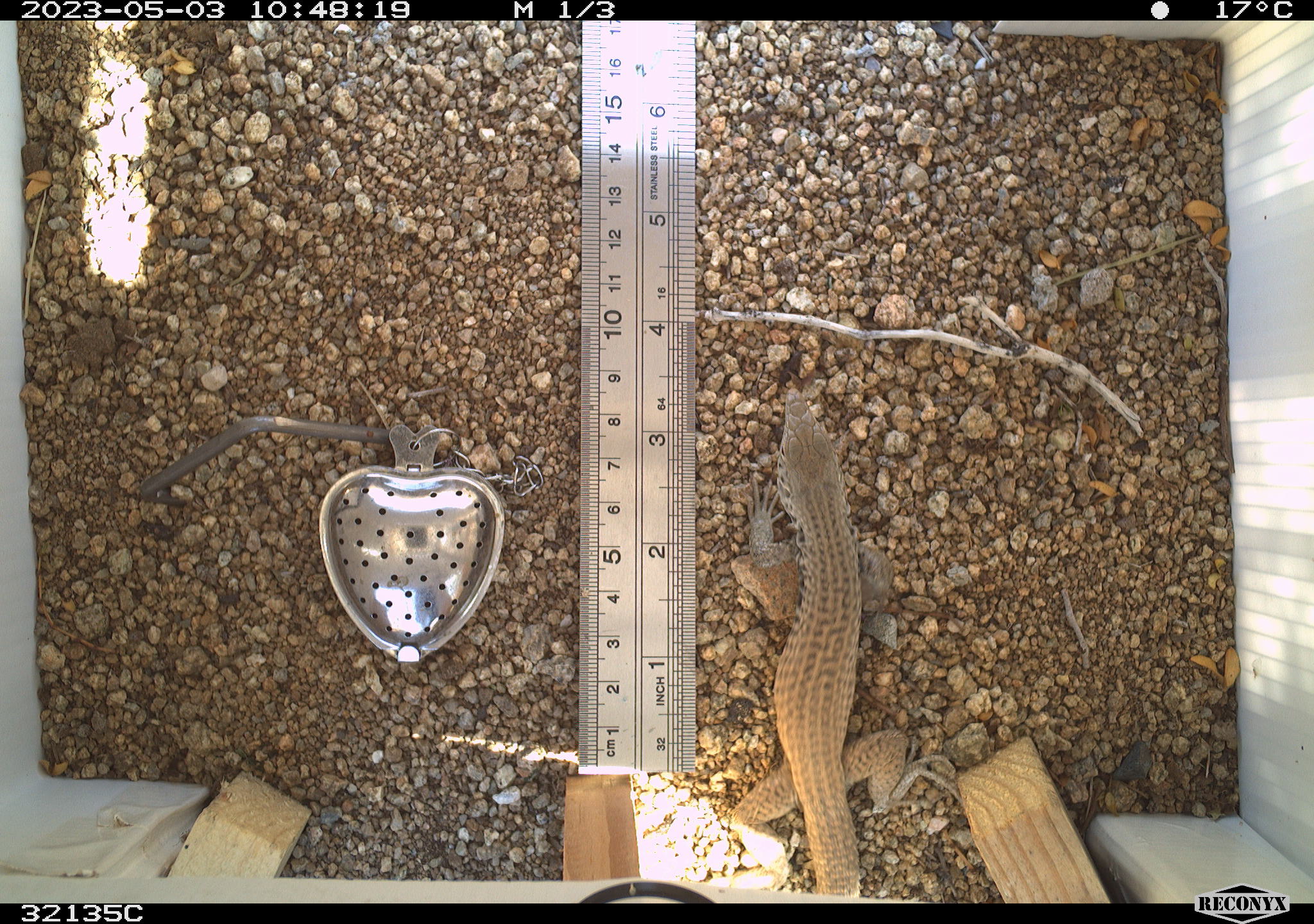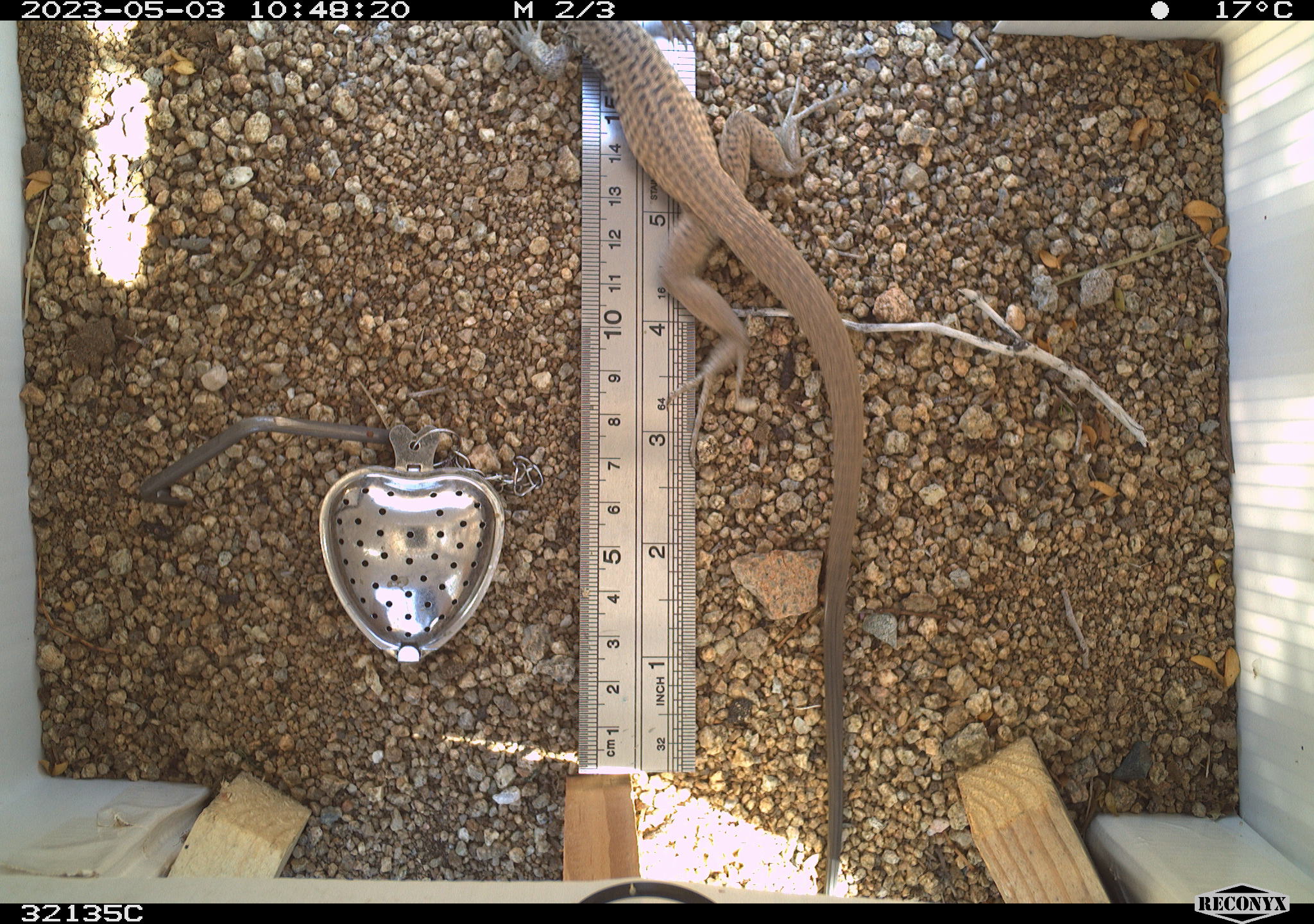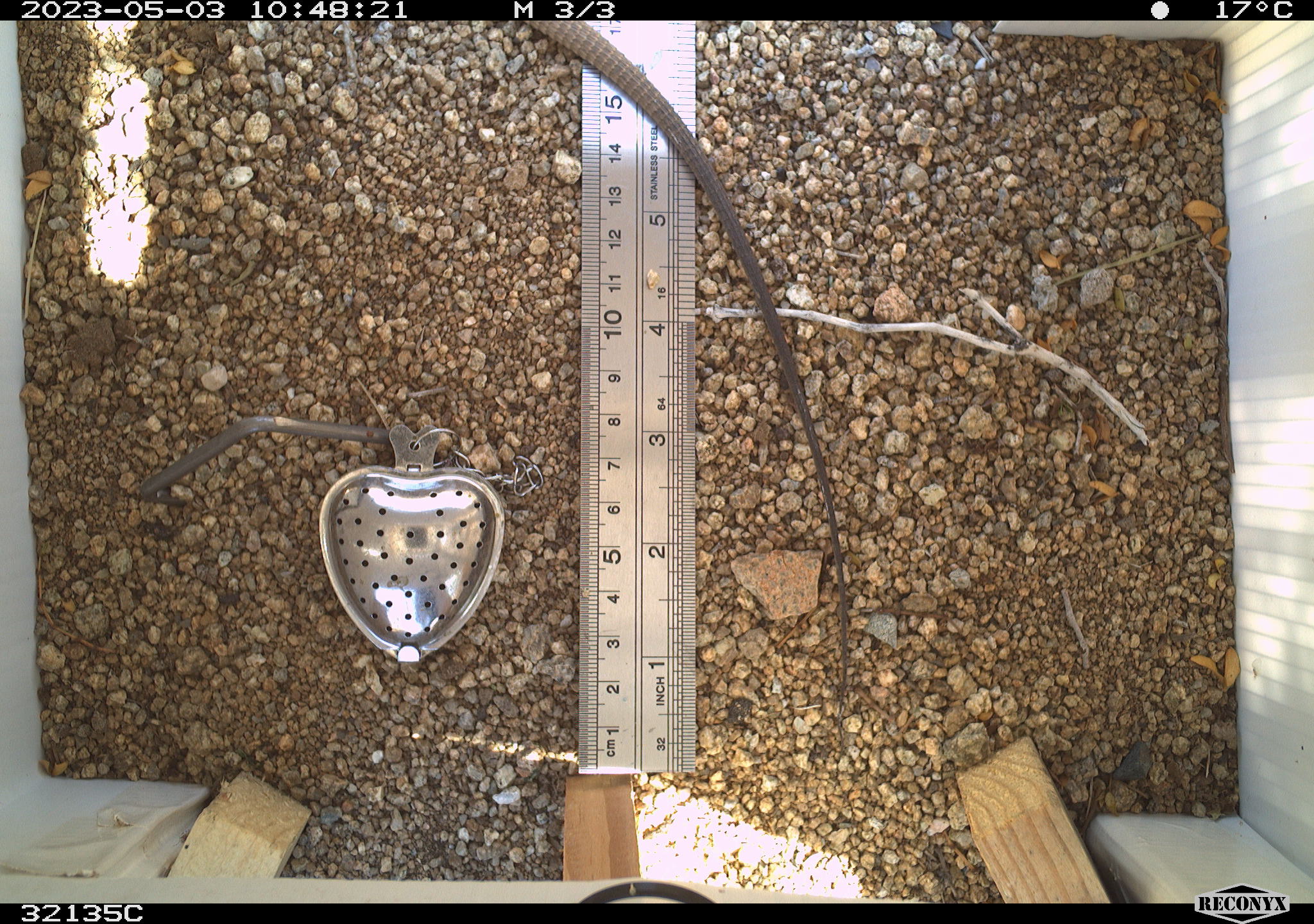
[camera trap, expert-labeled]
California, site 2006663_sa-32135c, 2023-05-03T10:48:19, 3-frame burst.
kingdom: Animalia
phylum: Chordata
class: Reptilia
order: Squamata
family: Teiidae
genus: Aspidoscelis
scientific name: Aspidoscelis tigris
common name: western whiptail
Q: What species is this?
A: Western whiptail (Aspidoscelis tigris).